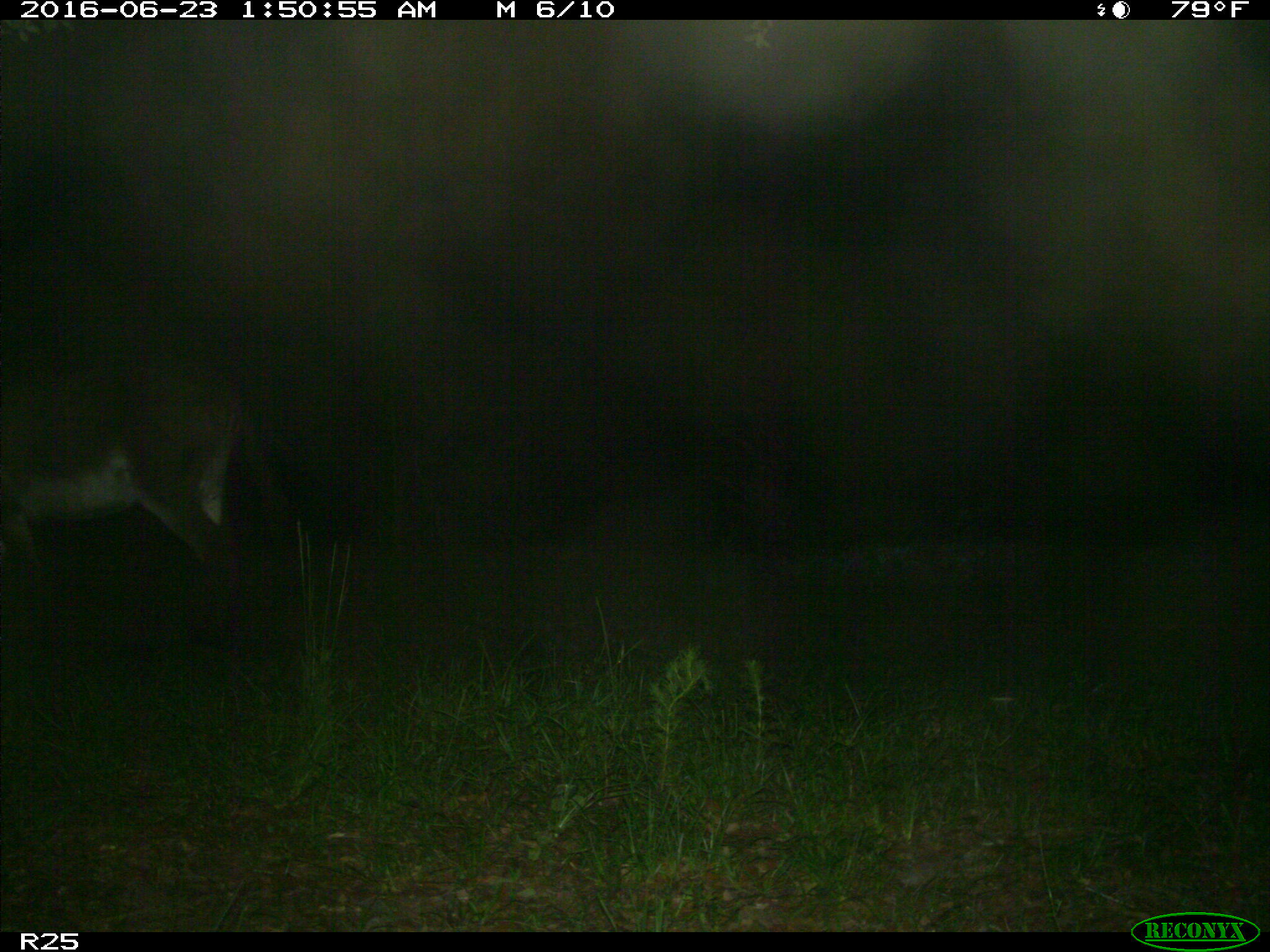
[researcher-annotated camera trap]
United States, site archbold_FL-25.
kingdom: Animalia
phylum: Chordata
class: Mammalia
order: Artiodactyla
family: Bovidae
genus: Bos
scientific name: Bos taurus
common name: domestic cow